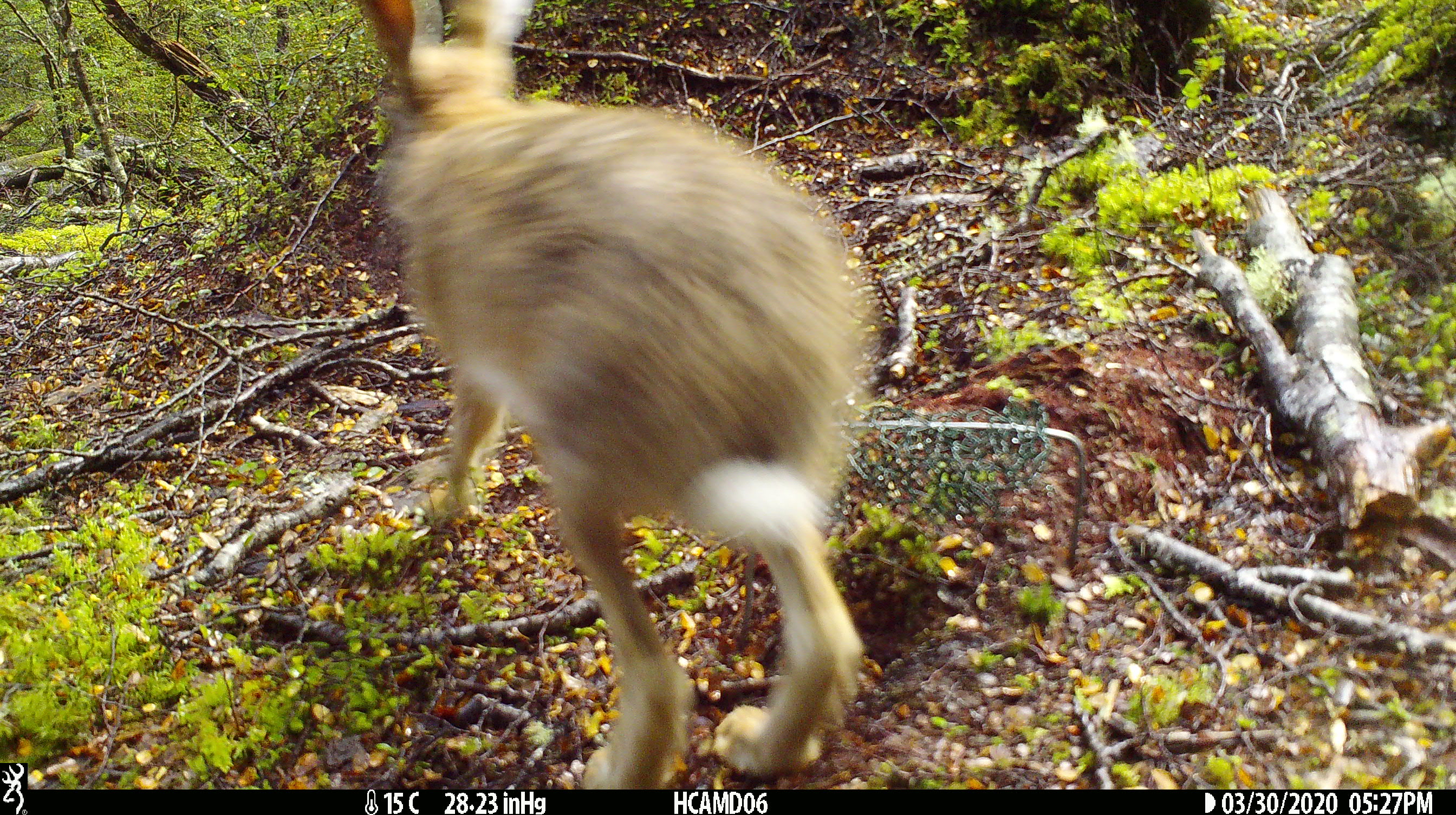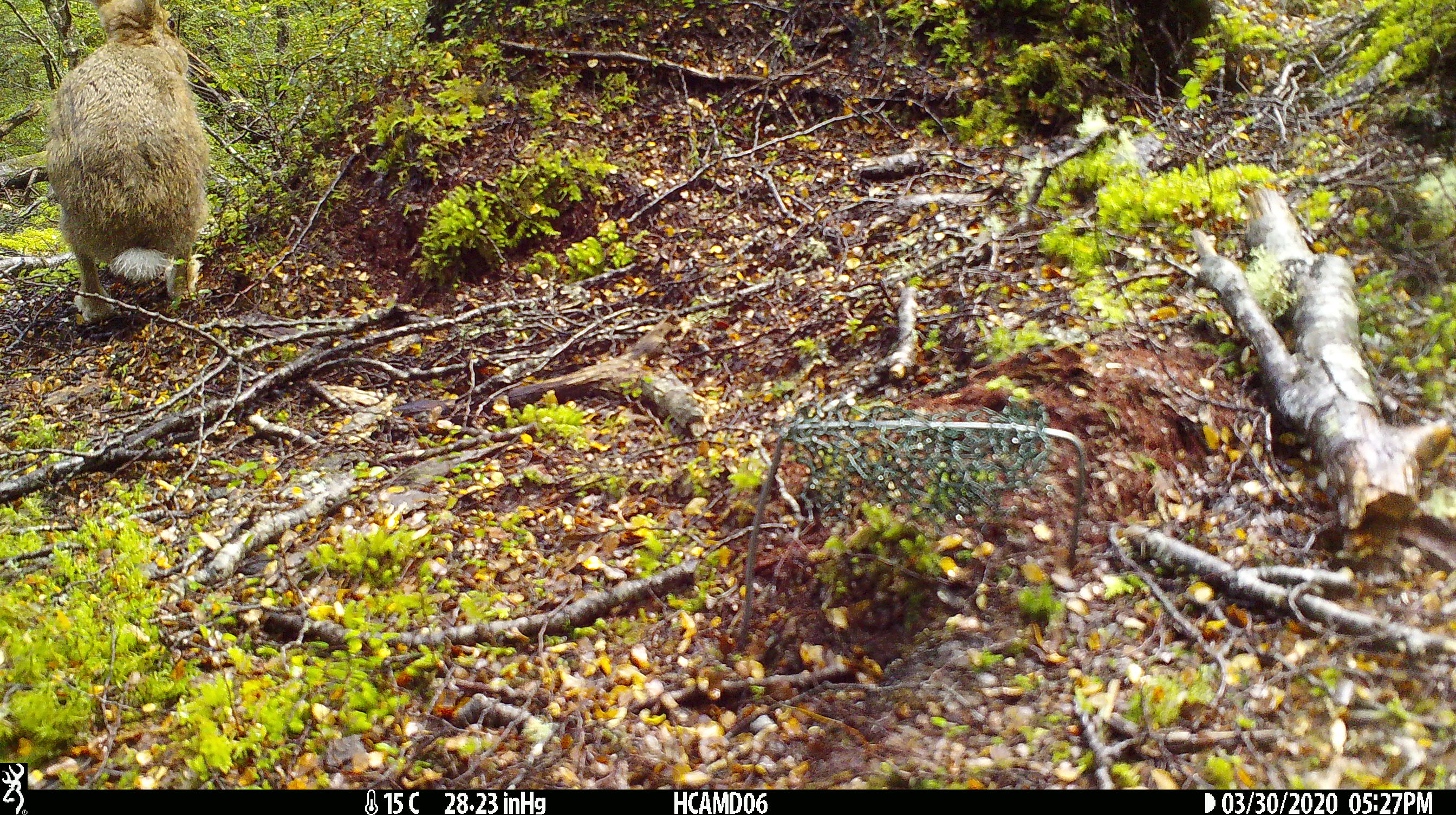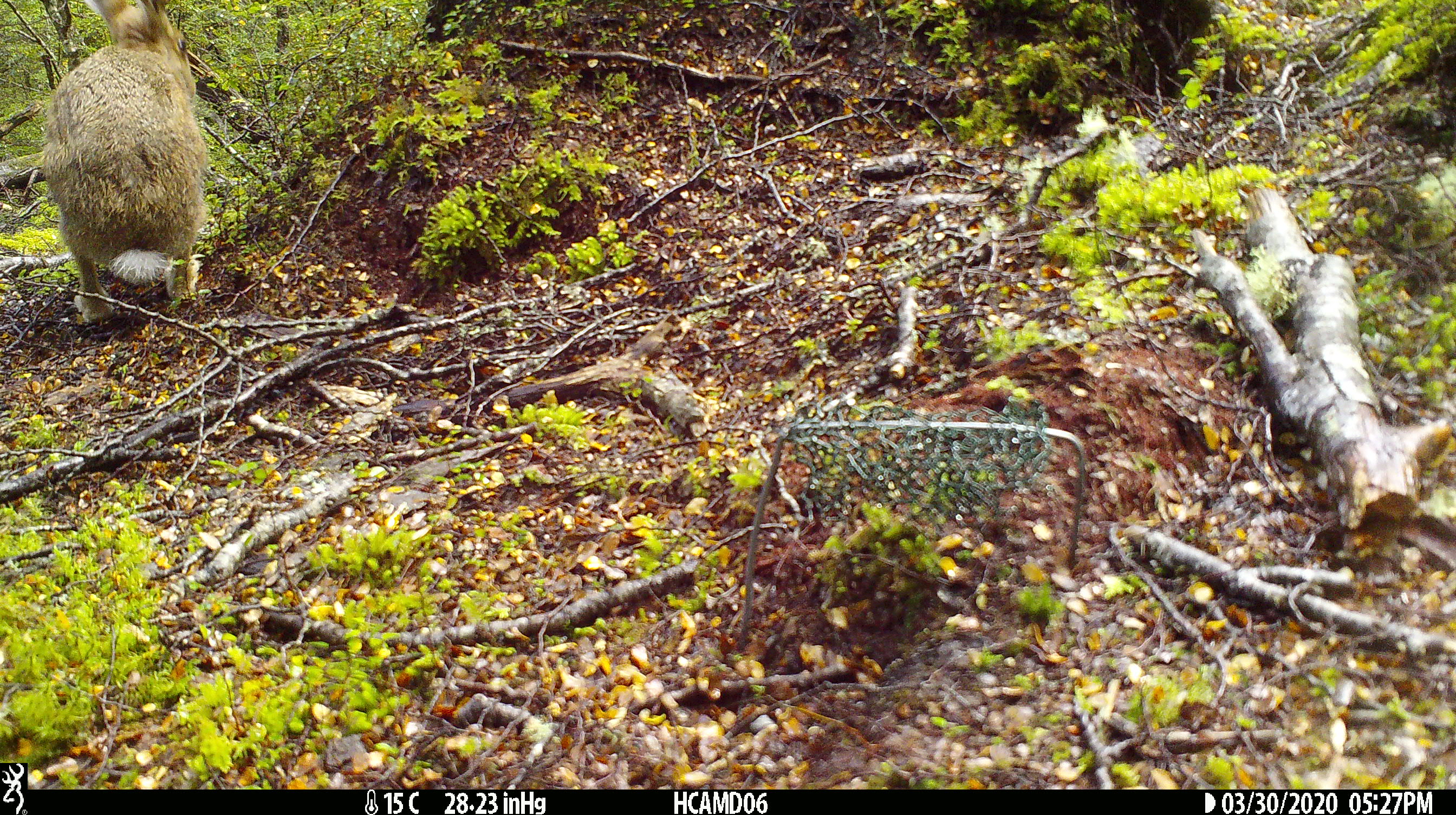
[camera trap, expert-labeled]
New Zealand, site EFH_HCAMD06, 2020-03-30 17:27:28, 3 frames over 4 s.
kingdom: Animalia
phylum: Chordata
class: Mammalia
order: Lagomorpha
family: Leporidae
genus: Lepus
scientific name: Lepus europaeus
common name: brown hare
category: hare